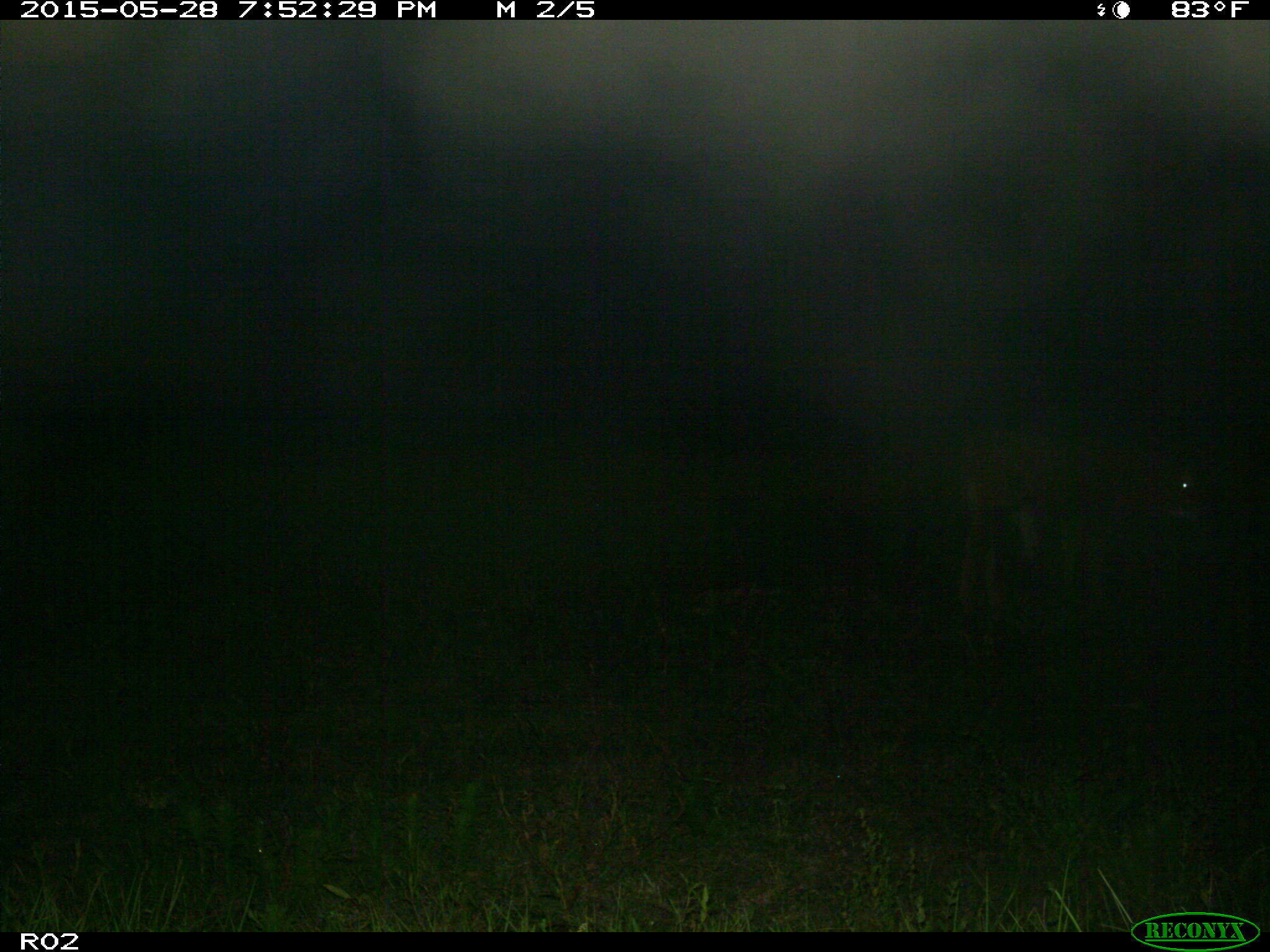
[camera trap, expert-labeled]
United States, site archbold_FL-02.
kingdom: Animalia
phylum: Chordata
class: Mammalia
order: Artiodactyla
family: Bovidae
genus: Bos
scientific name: Bos taurus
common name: domestic cow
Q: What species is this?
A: Bos taurus (domestic cow).